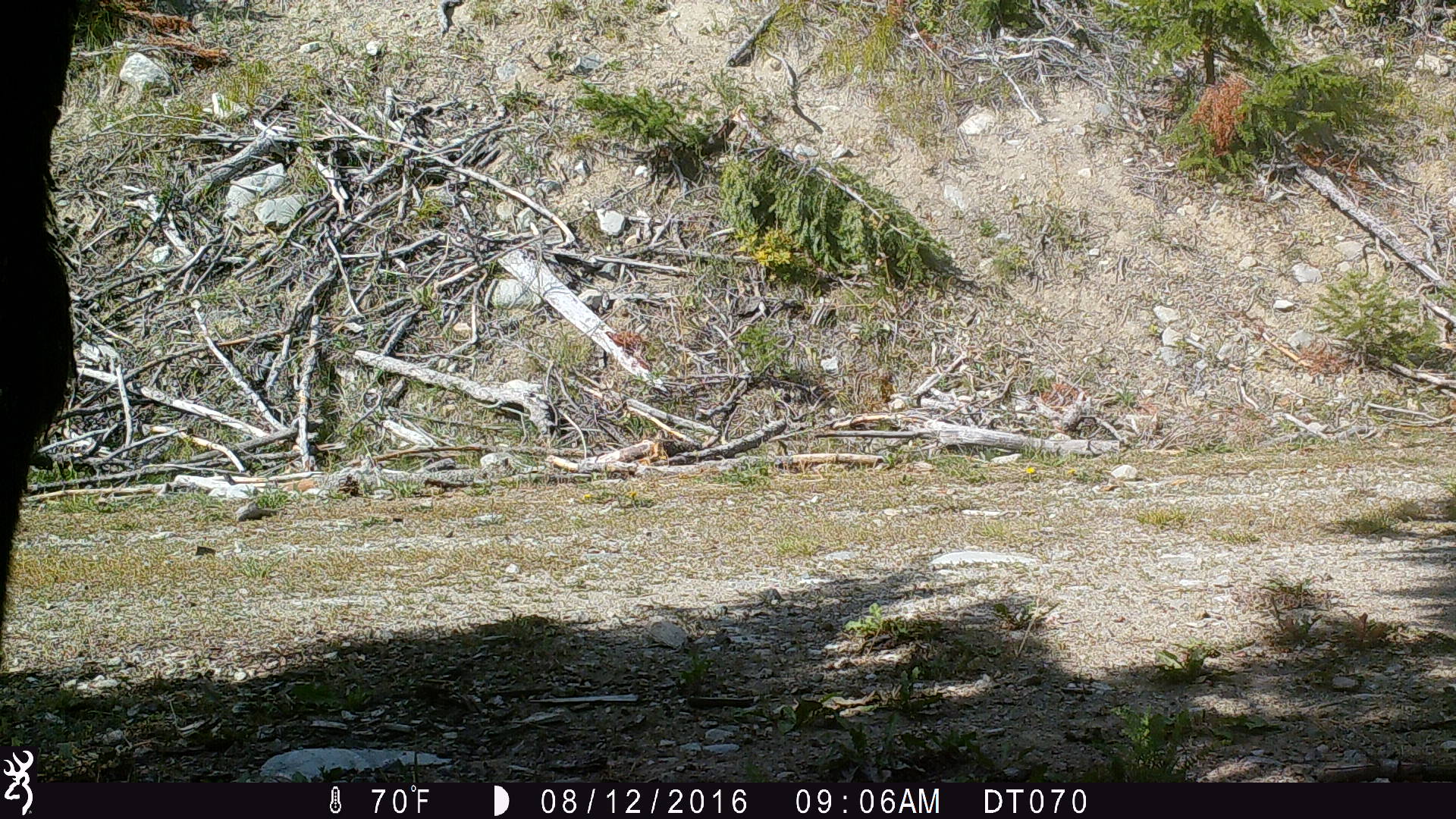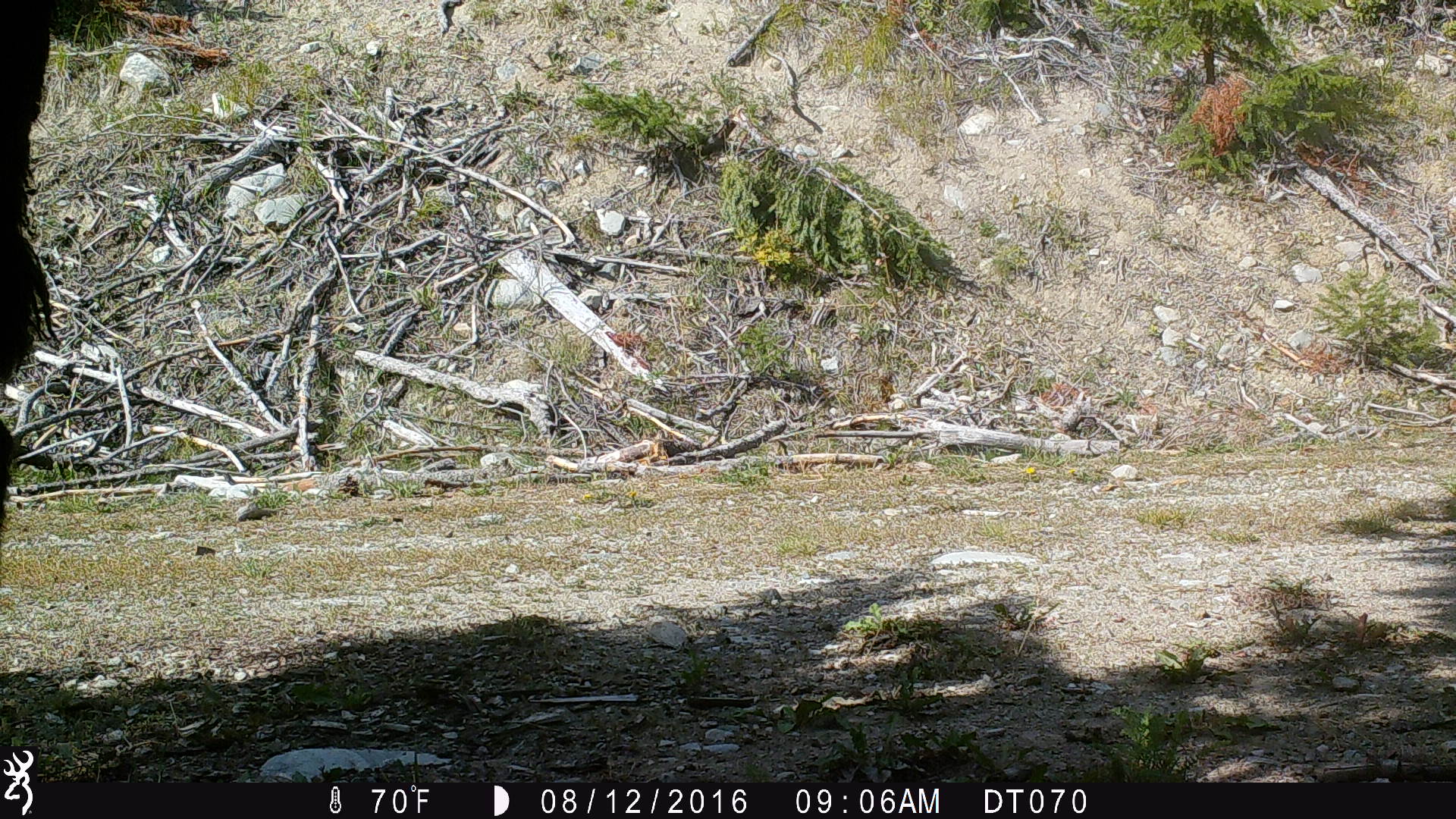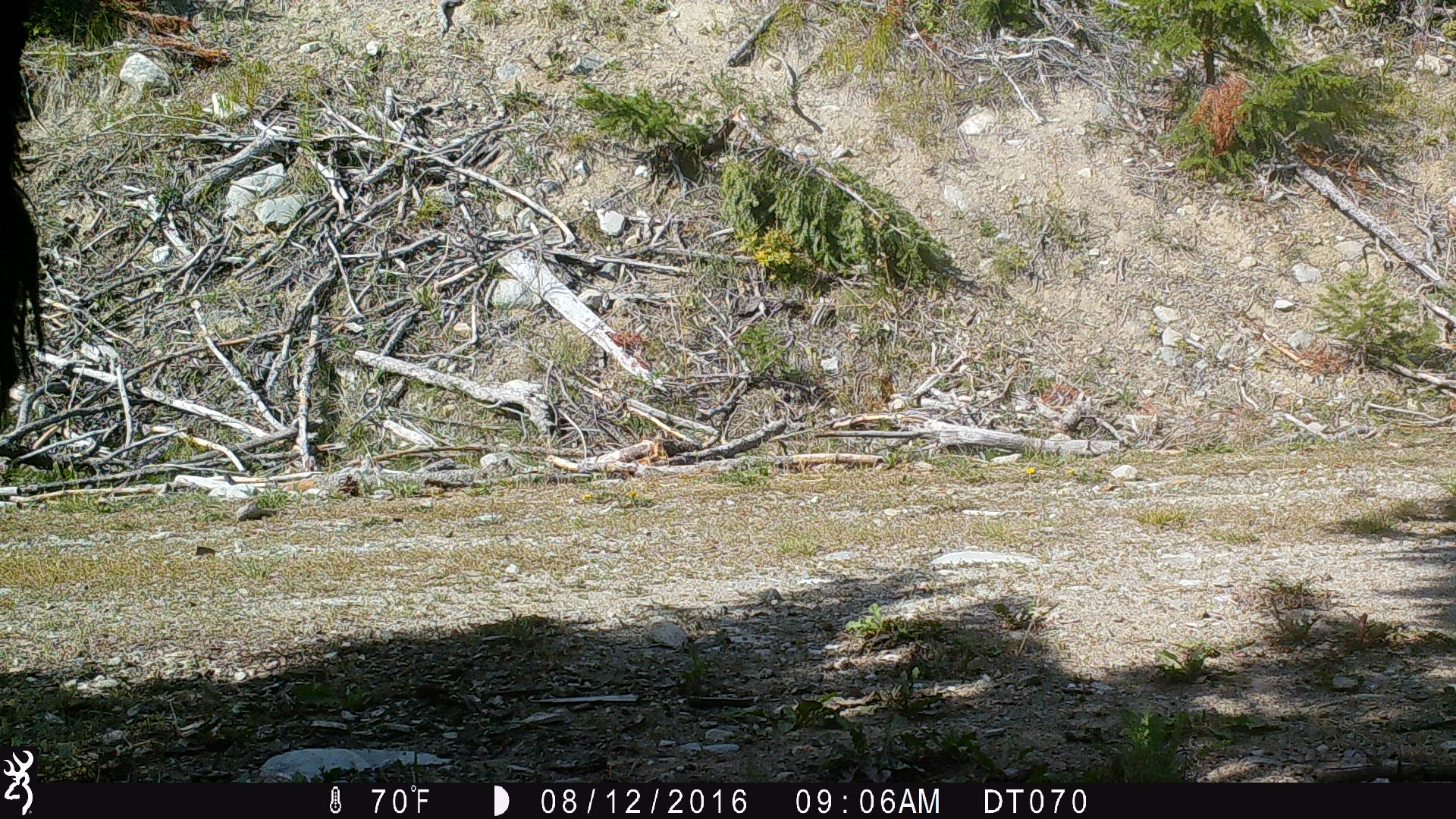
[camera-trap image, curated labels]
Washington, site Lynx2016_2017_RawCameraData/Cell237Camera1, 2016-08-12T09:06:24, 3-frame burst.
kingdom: Animalia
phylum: Chordata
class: Mammalia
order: Artiodactyla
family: Bovidae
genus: Bos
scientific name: Bos taurus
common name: domestic cattle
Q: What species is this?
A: Domestic cattle (Bos taurus).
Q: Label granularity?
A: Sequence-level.